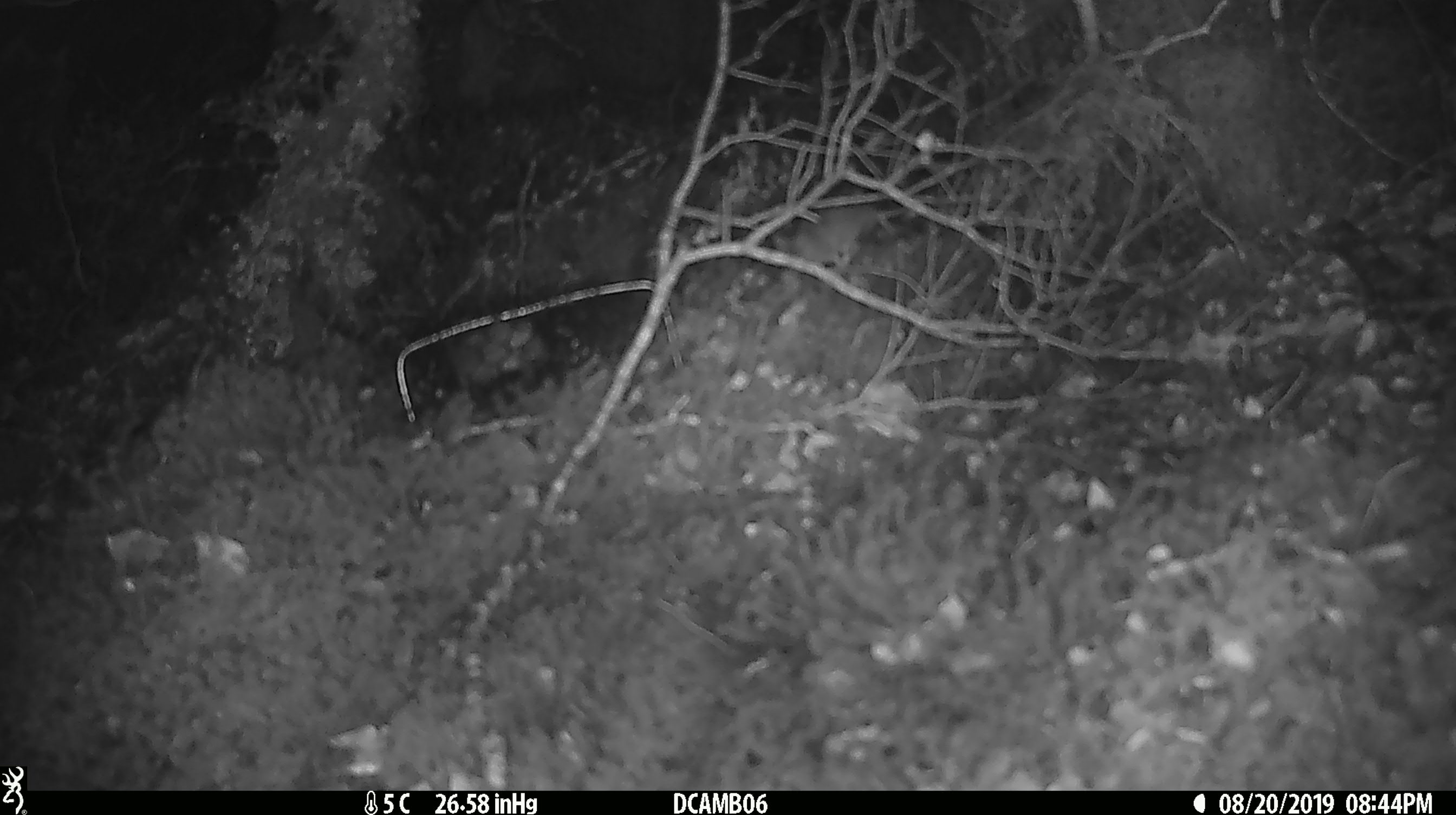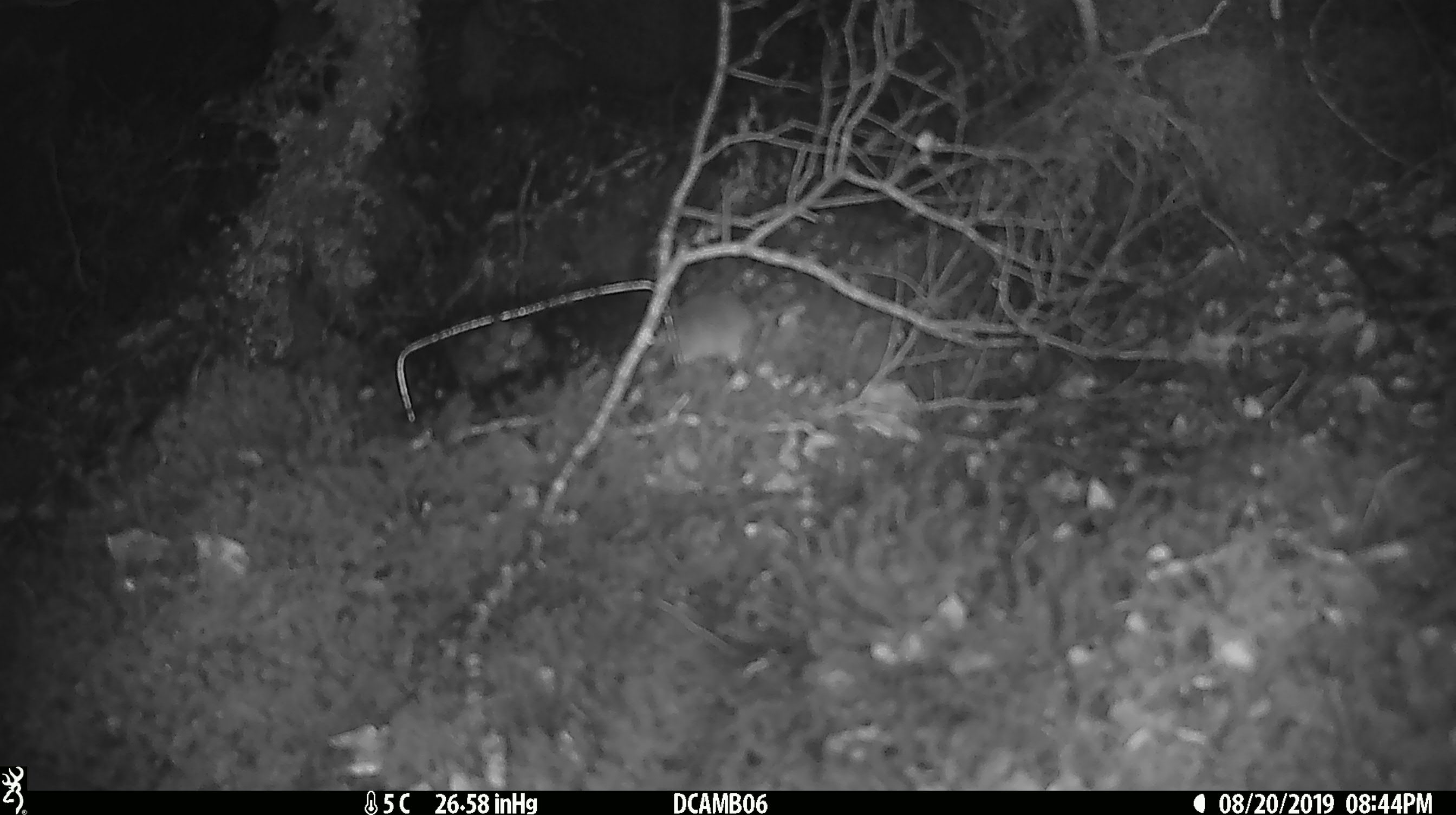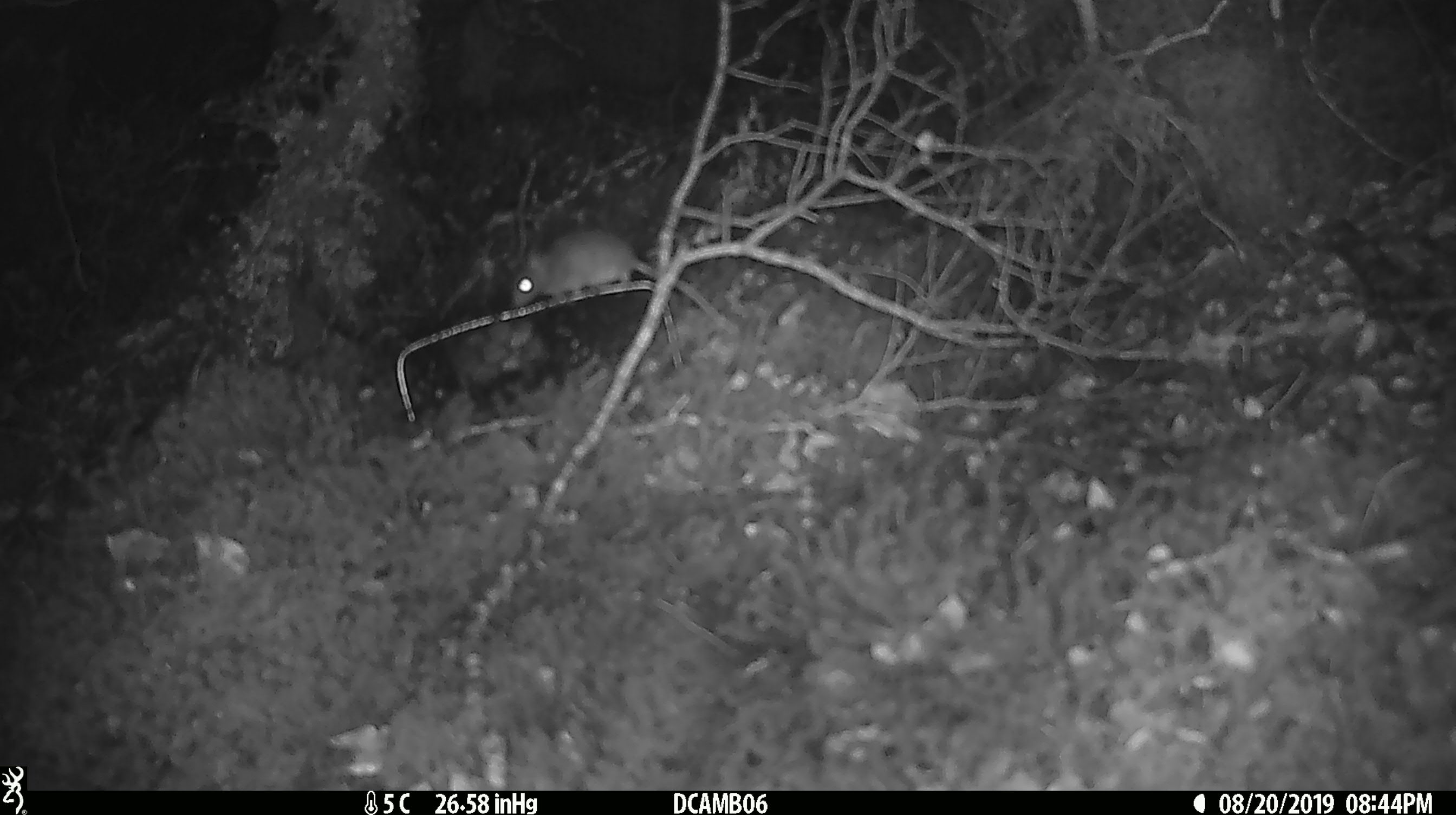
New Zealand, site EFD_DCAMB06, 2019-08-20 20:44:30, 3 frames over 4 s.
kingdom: Animalia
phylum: Chordata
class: Mammalia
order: Rodentia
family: Muridae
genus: Mus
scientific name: Mus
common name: mouse